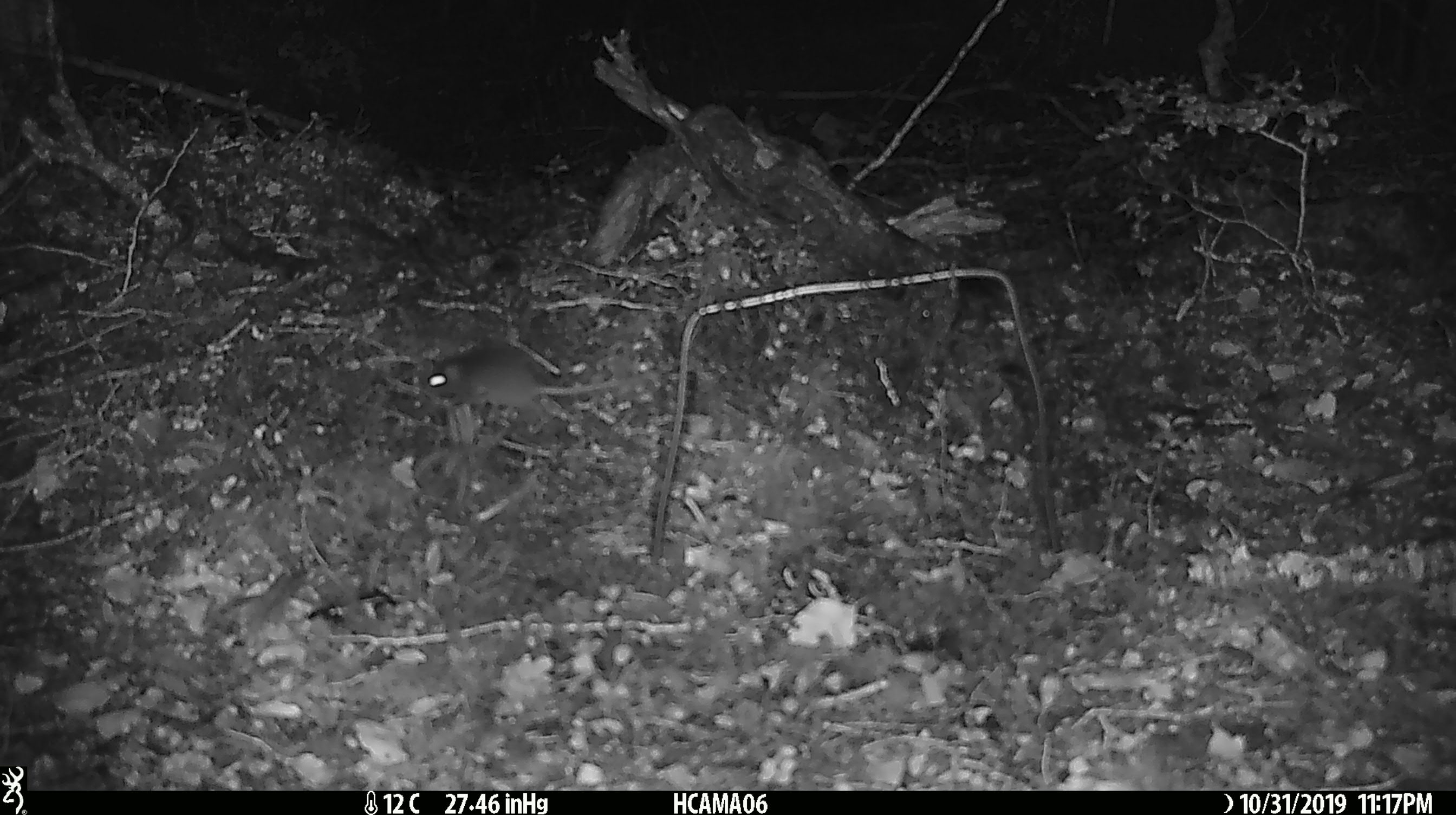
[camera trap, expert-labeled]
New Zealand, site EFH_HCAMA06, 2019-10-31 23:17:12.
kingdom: Animalia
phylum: Chordata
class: Mammalia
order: Rodentia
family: Muridae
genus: Mus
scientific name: Mus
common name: mouse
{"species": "mouse (Mus)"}